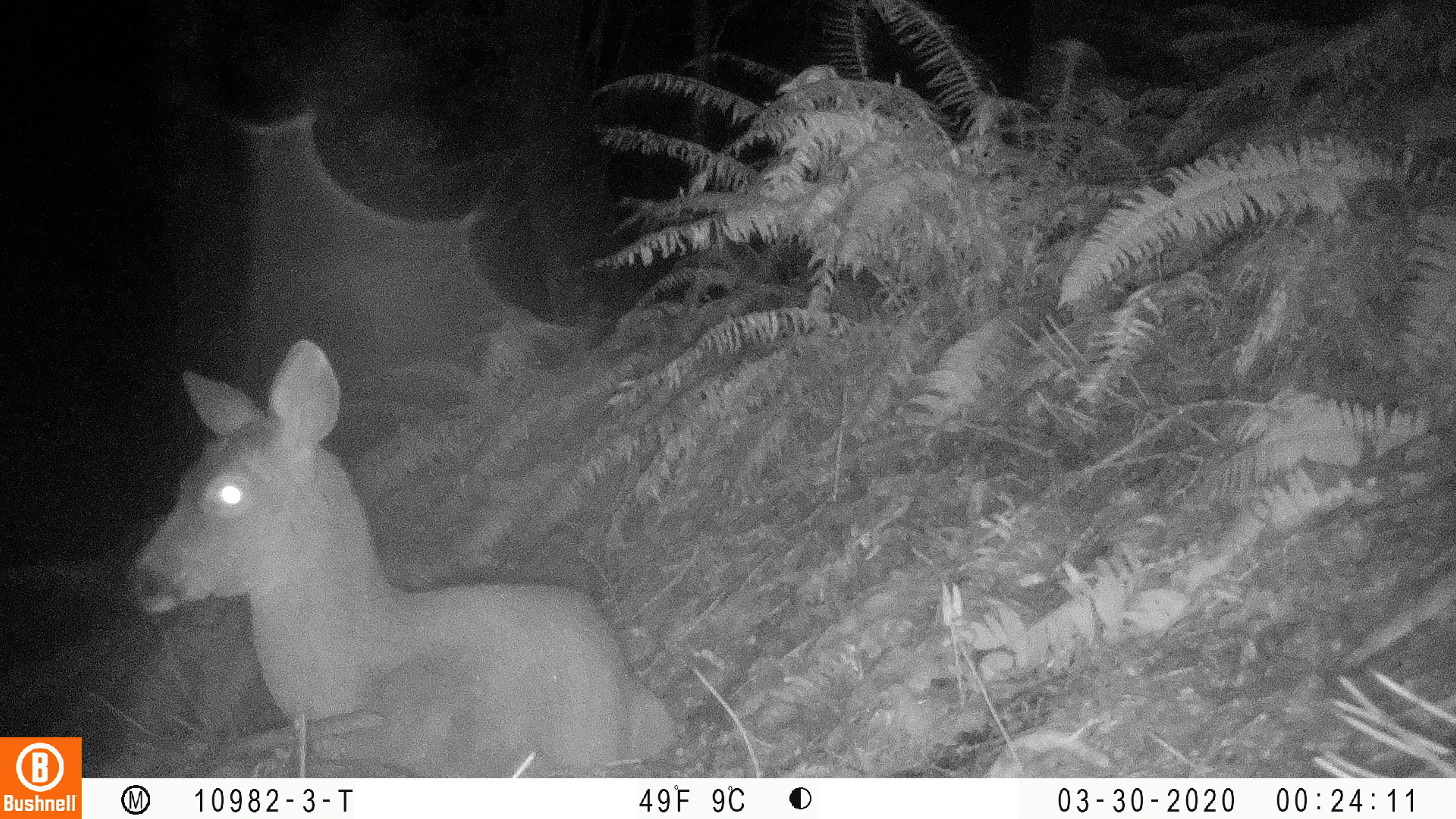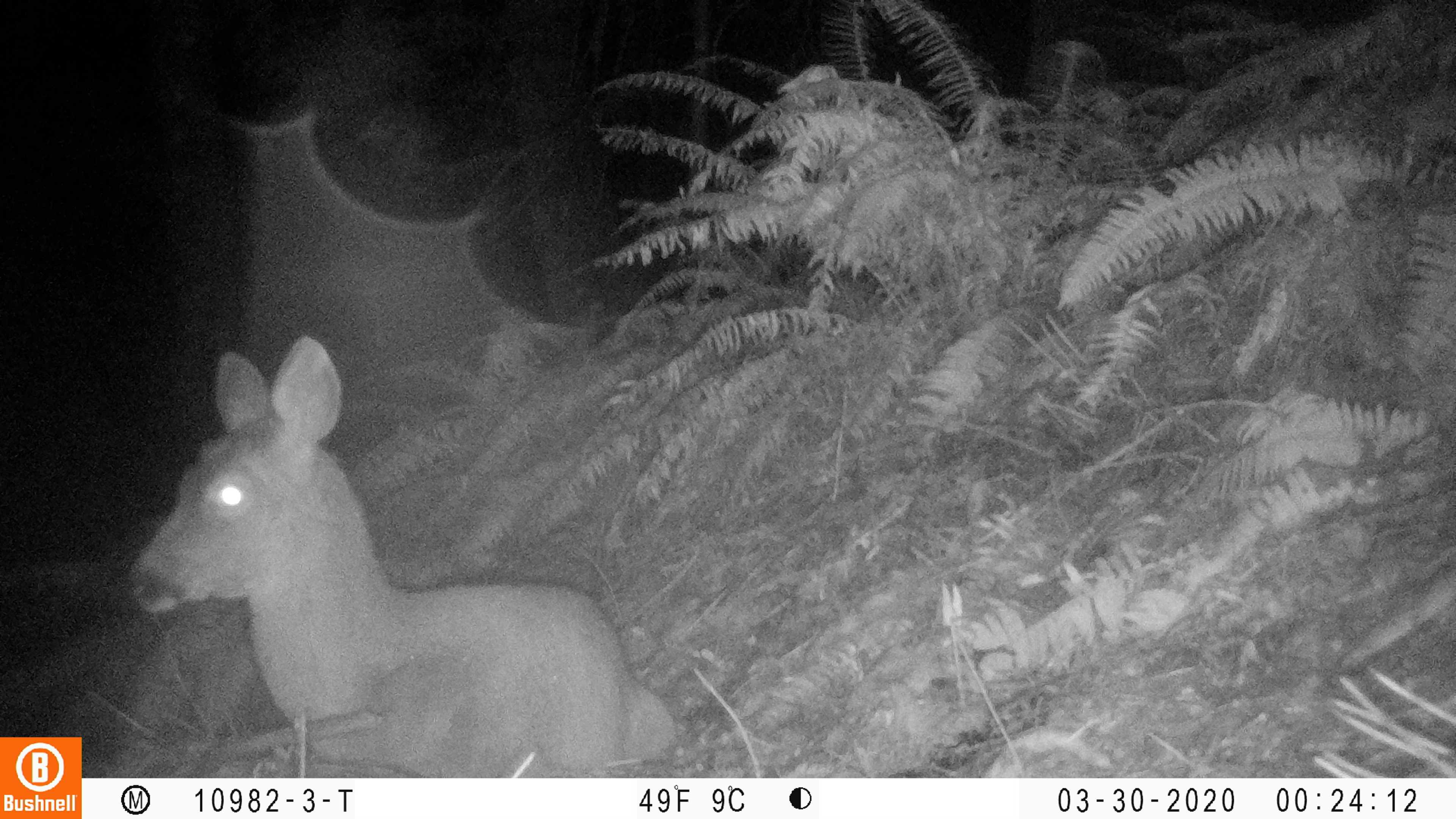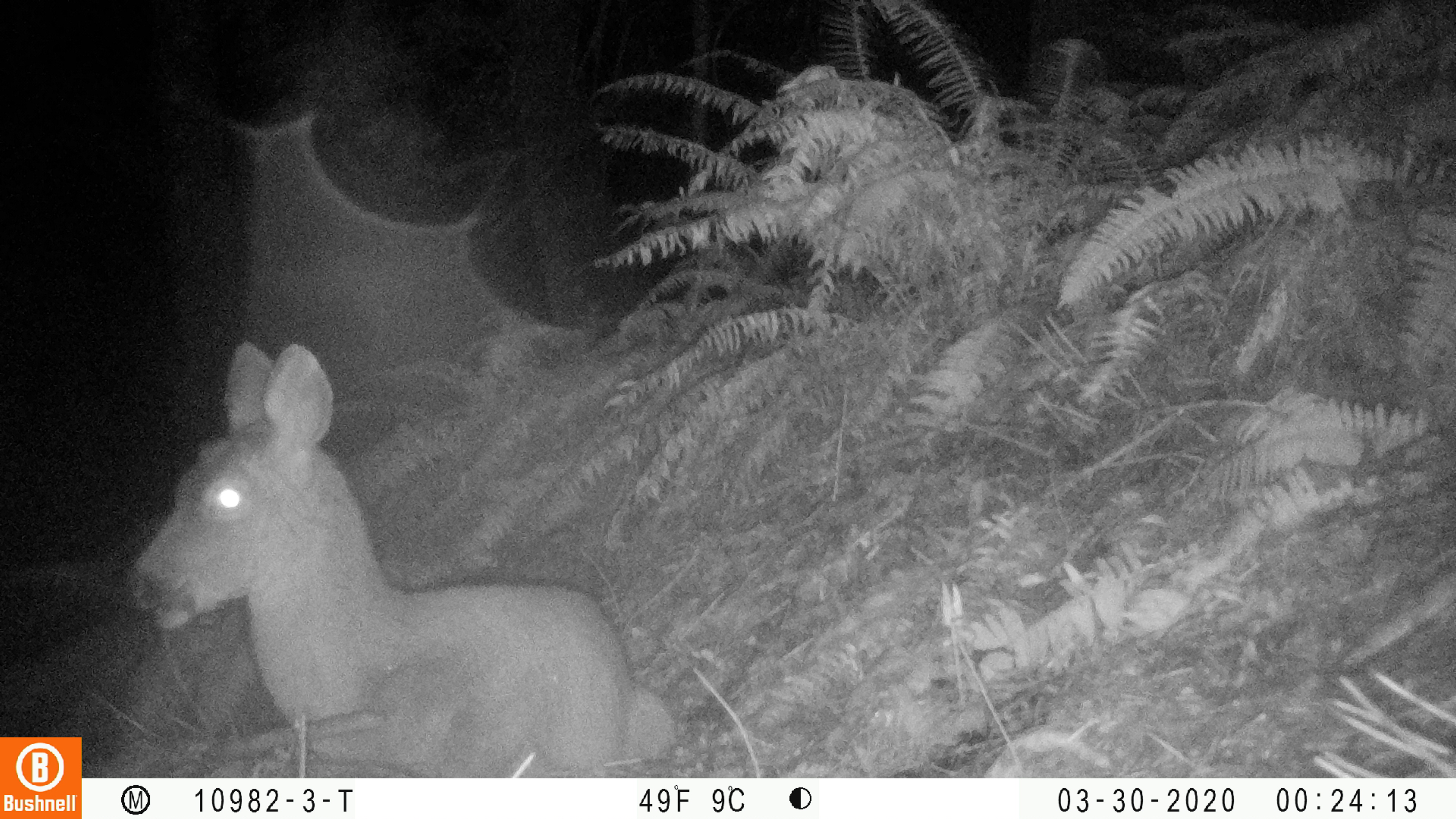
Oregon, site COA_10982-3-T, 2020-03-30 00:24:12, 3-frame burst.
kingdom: Animalia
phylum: Chordata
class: Mammalia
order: Artiodactyla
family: Cervidae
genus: Odocoileus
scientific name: Odocoileus hemionus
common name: black-tailed deer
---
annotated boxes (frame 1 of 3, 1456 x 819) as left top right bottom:
black-tailed deer: 126 332 683 774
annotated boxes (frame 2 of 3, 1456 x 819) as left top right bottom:
black-tailed deer: 120 328 677 770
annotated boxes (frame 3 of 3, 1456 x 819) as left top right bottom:
black-tailed deer: 120 332 683 776